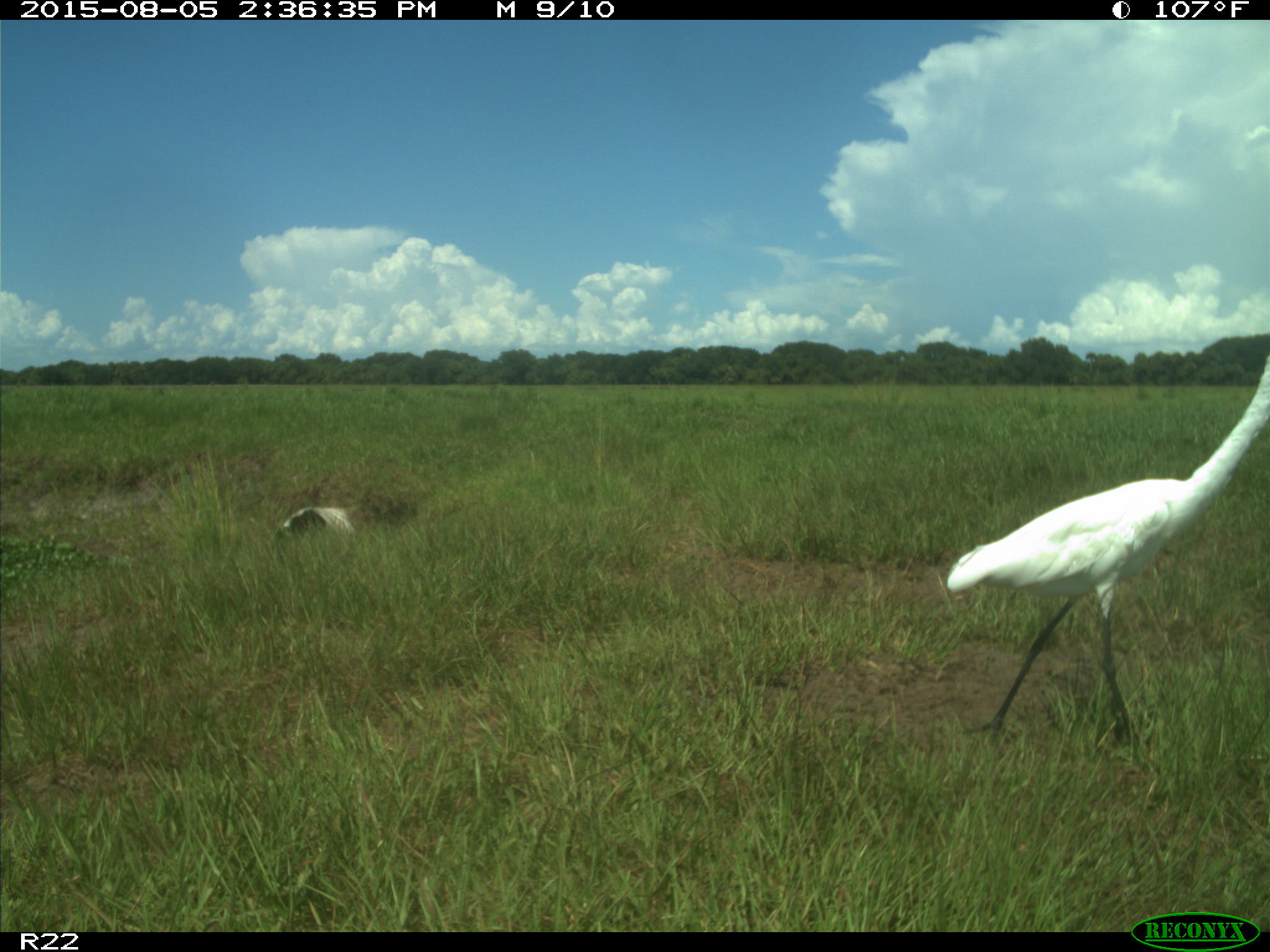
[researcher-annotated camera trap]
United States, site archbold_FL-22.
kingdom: Animalia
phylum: Chordata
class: Aves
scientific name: Aves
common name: birds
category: unidentified bird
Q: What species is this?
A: Unidentified bird (birds) (Aves).